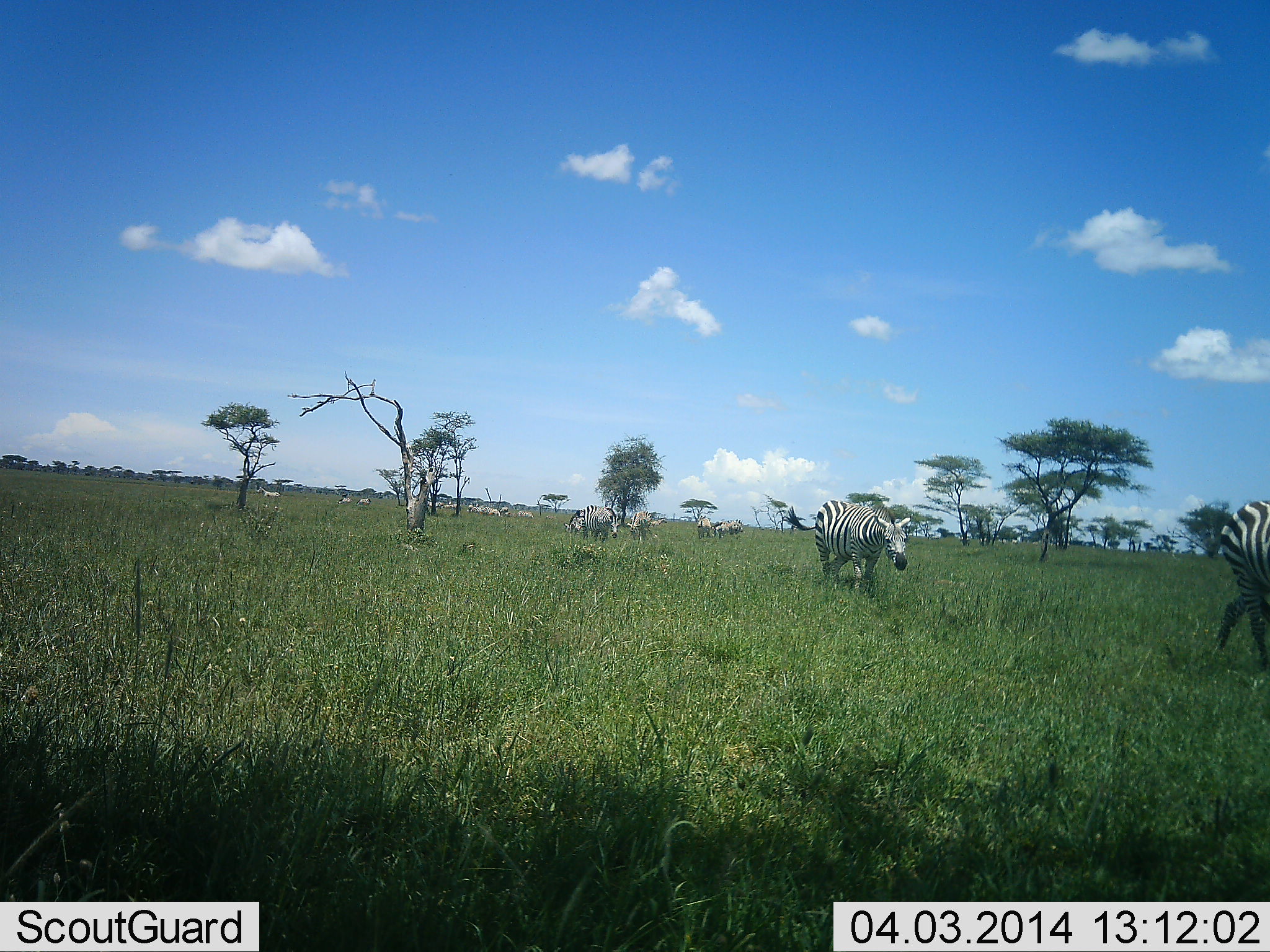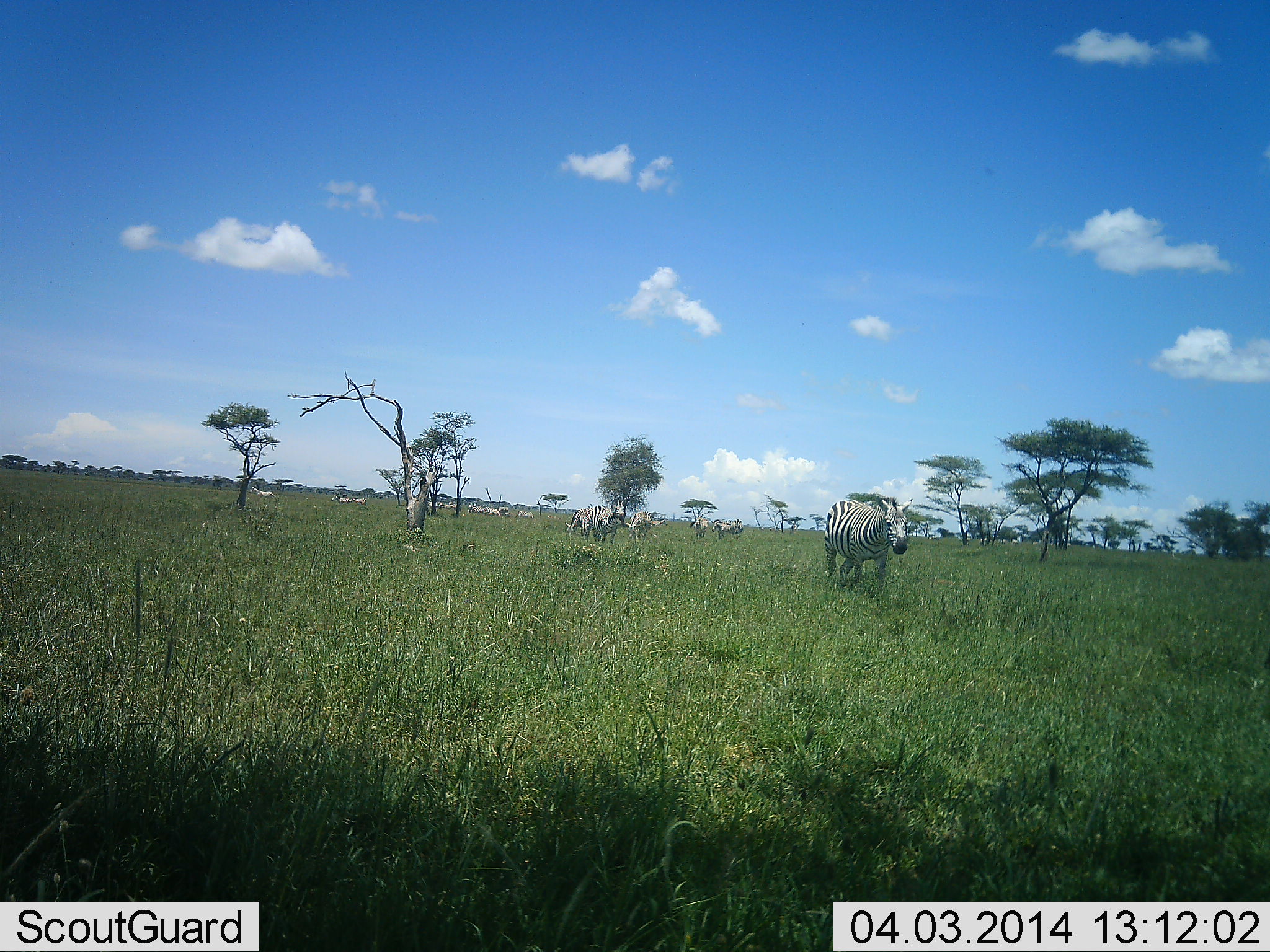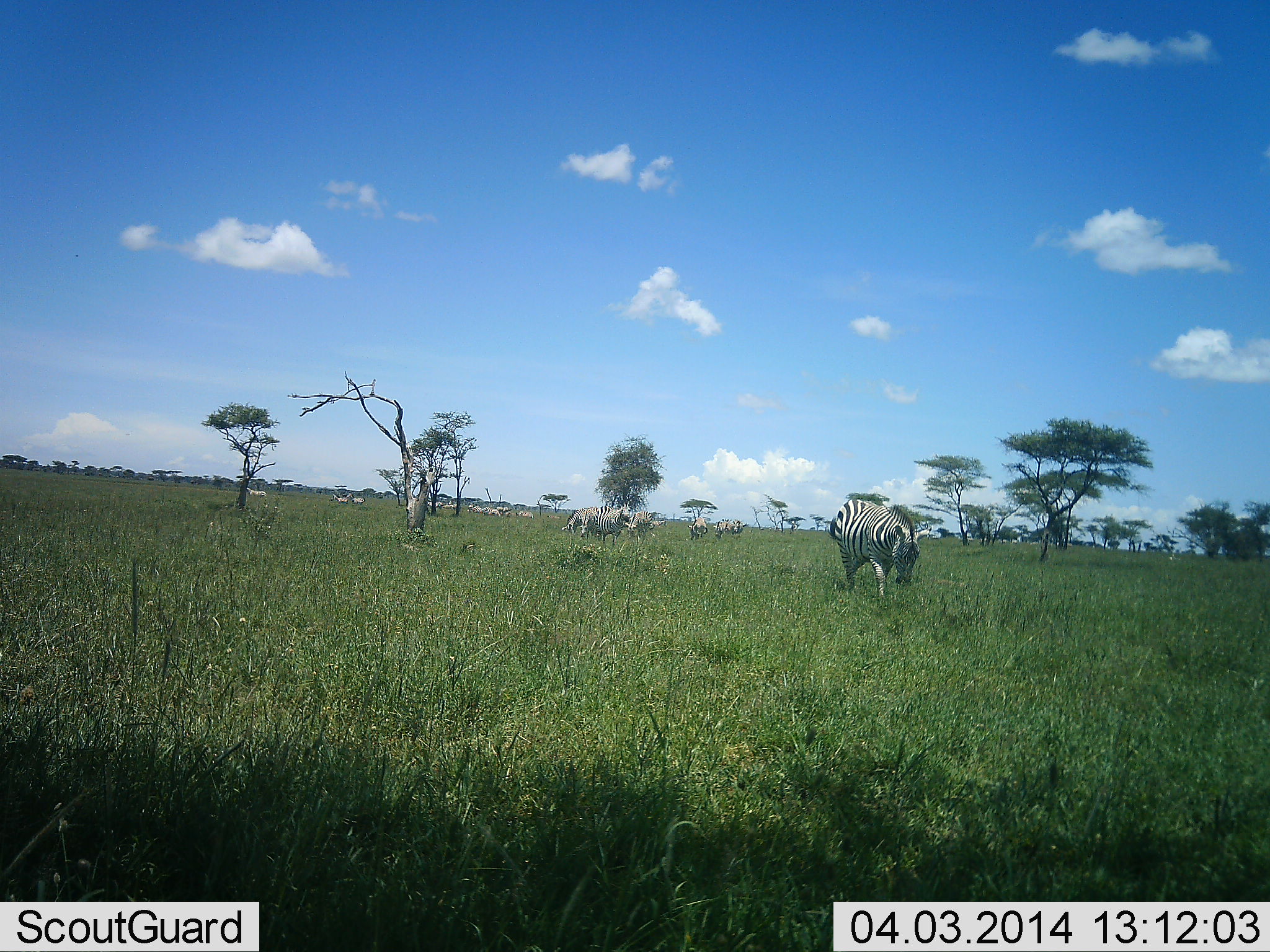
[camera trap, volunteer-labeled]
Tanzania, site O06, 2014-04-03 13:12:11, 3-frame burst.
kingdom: Animalia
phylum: Chordata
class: Mammalia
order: Perissodactyla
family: Equidae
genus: Equus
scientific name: Equus quagga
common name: plains zebra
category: zebra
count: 11-50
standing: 30%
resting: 0%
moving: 100%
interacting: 0%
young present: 0%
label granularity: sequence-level